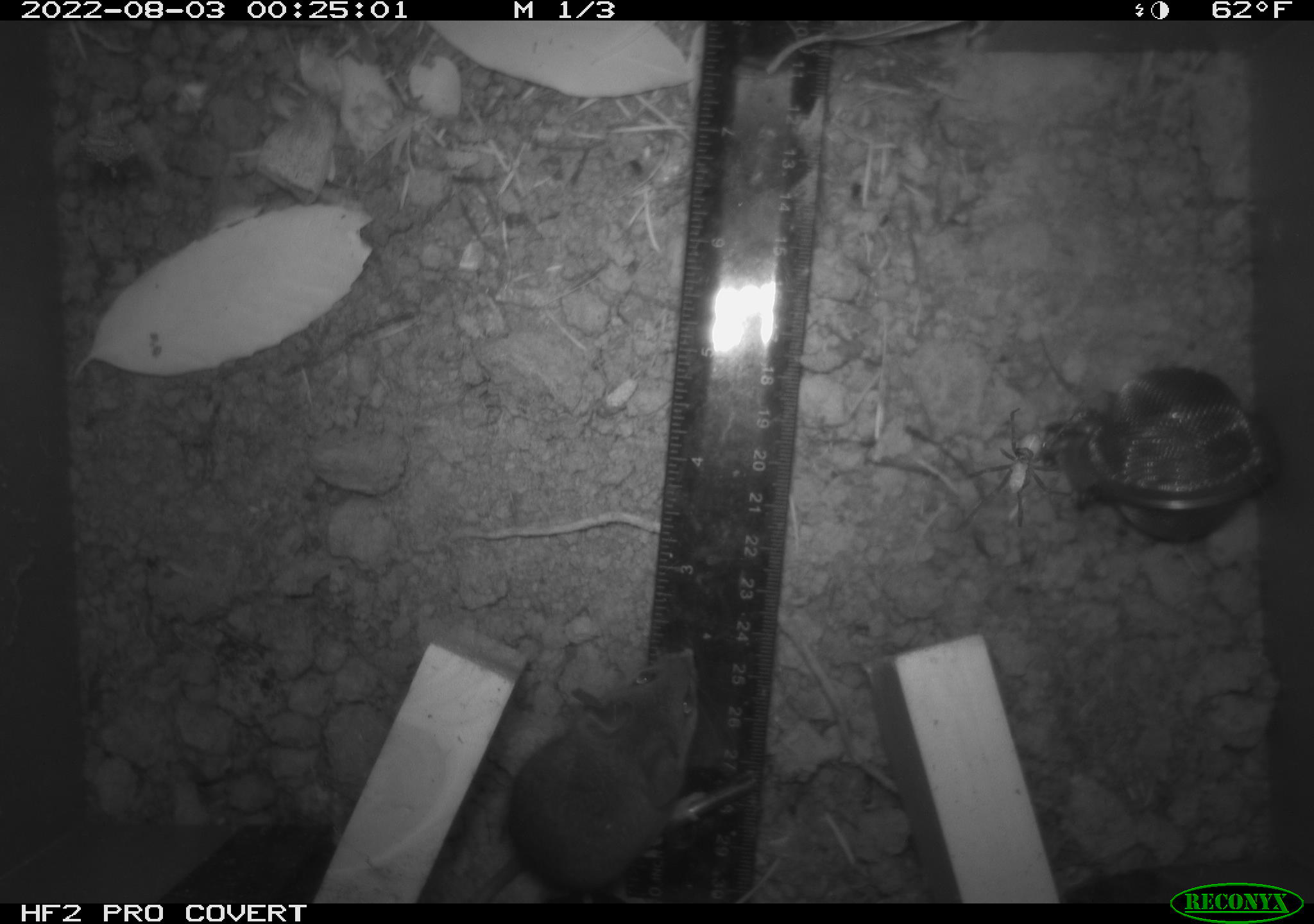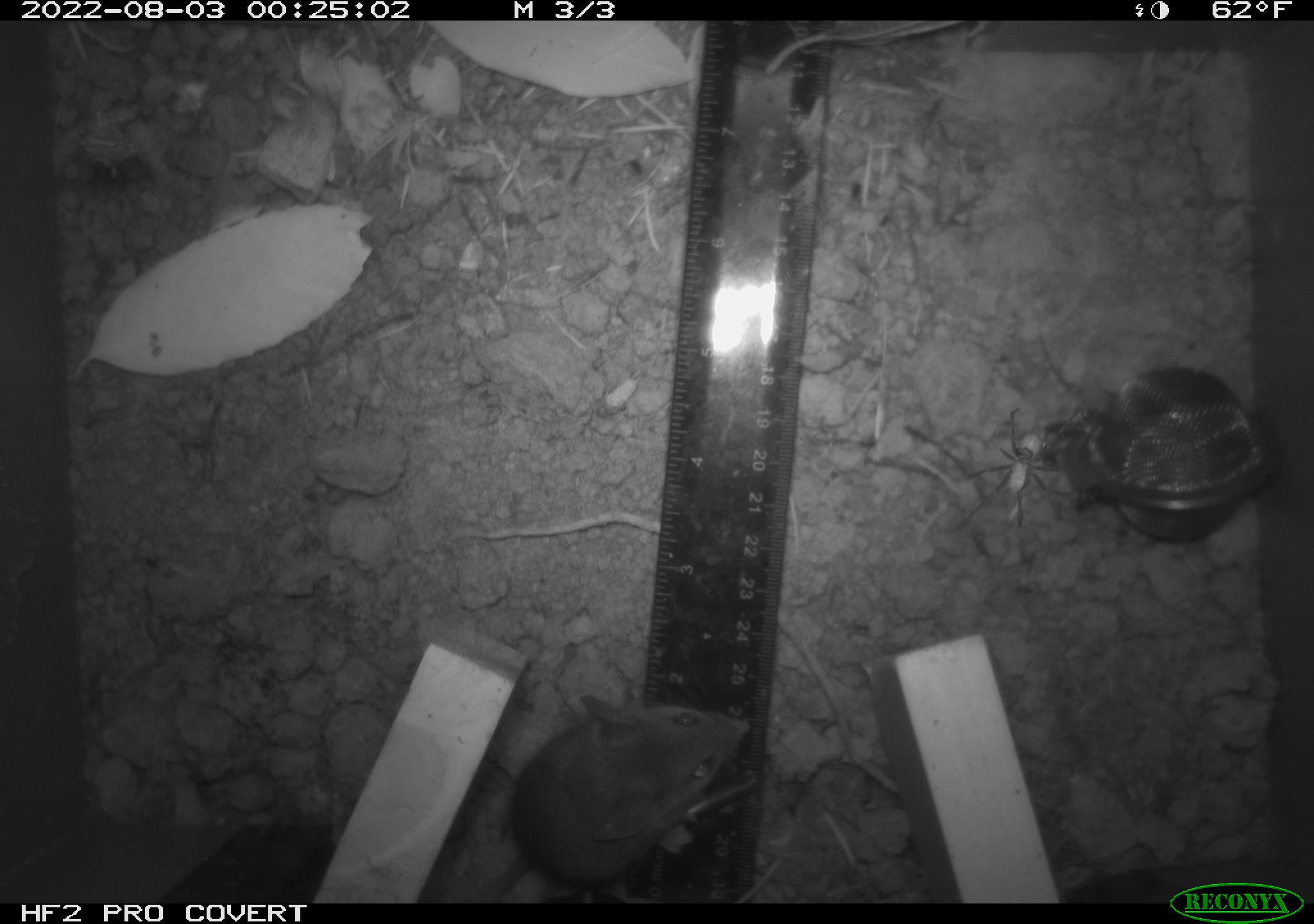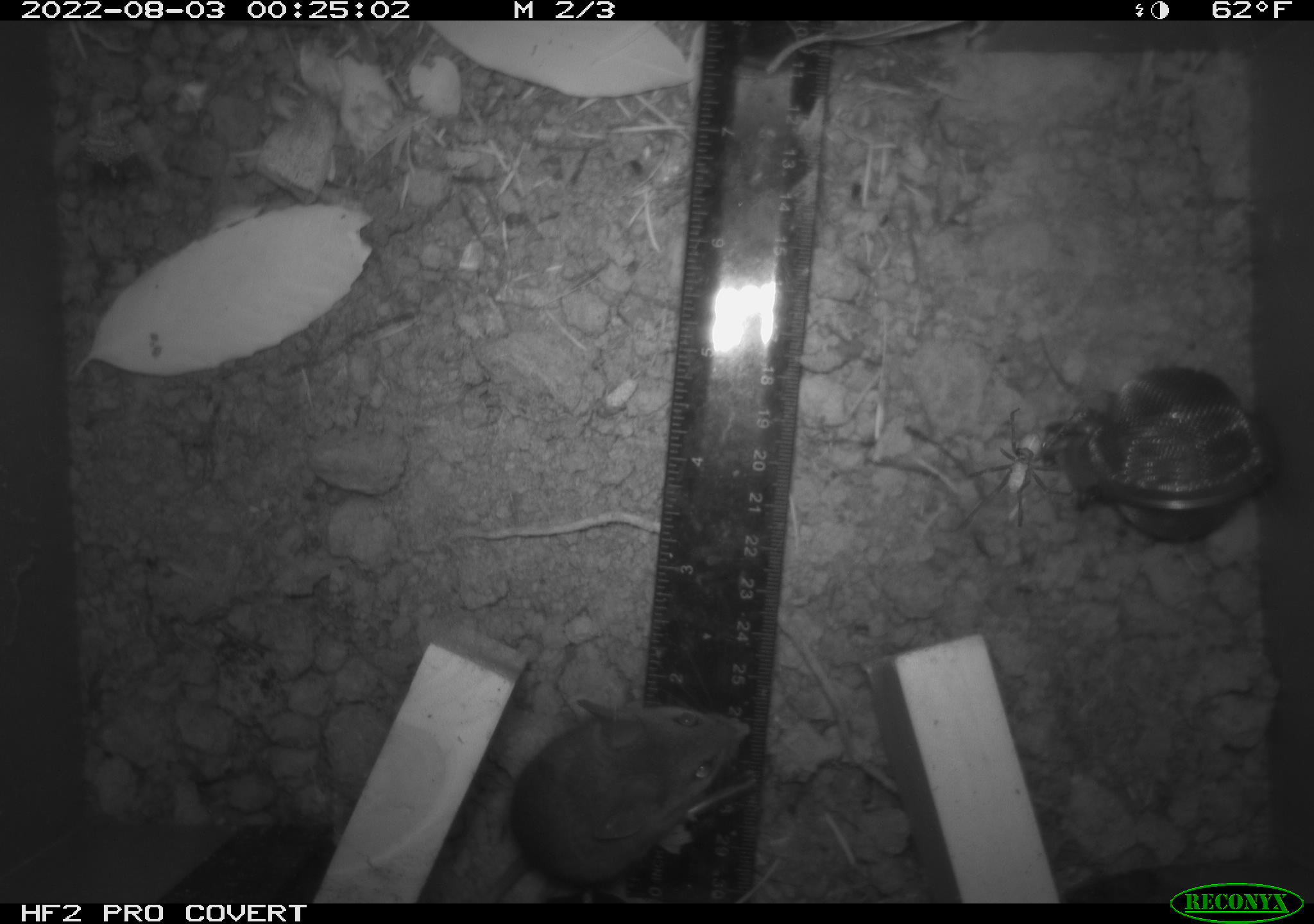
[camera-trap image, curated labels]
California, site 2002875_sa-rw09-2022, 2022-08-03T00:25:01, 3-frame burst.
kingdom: Animalia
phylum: Chordata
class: Mammalia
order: Rodentia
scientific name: Rodentia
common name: rodent